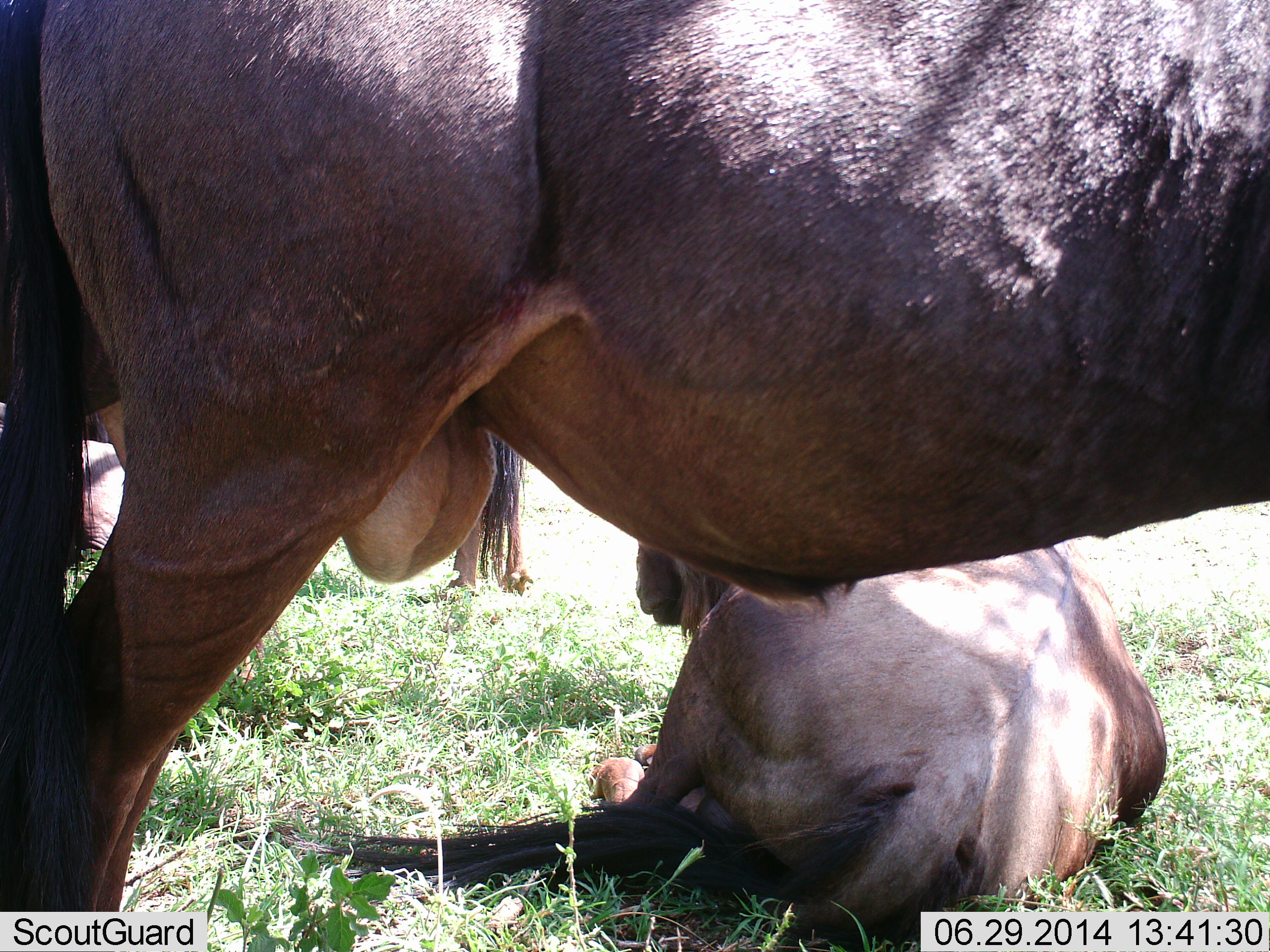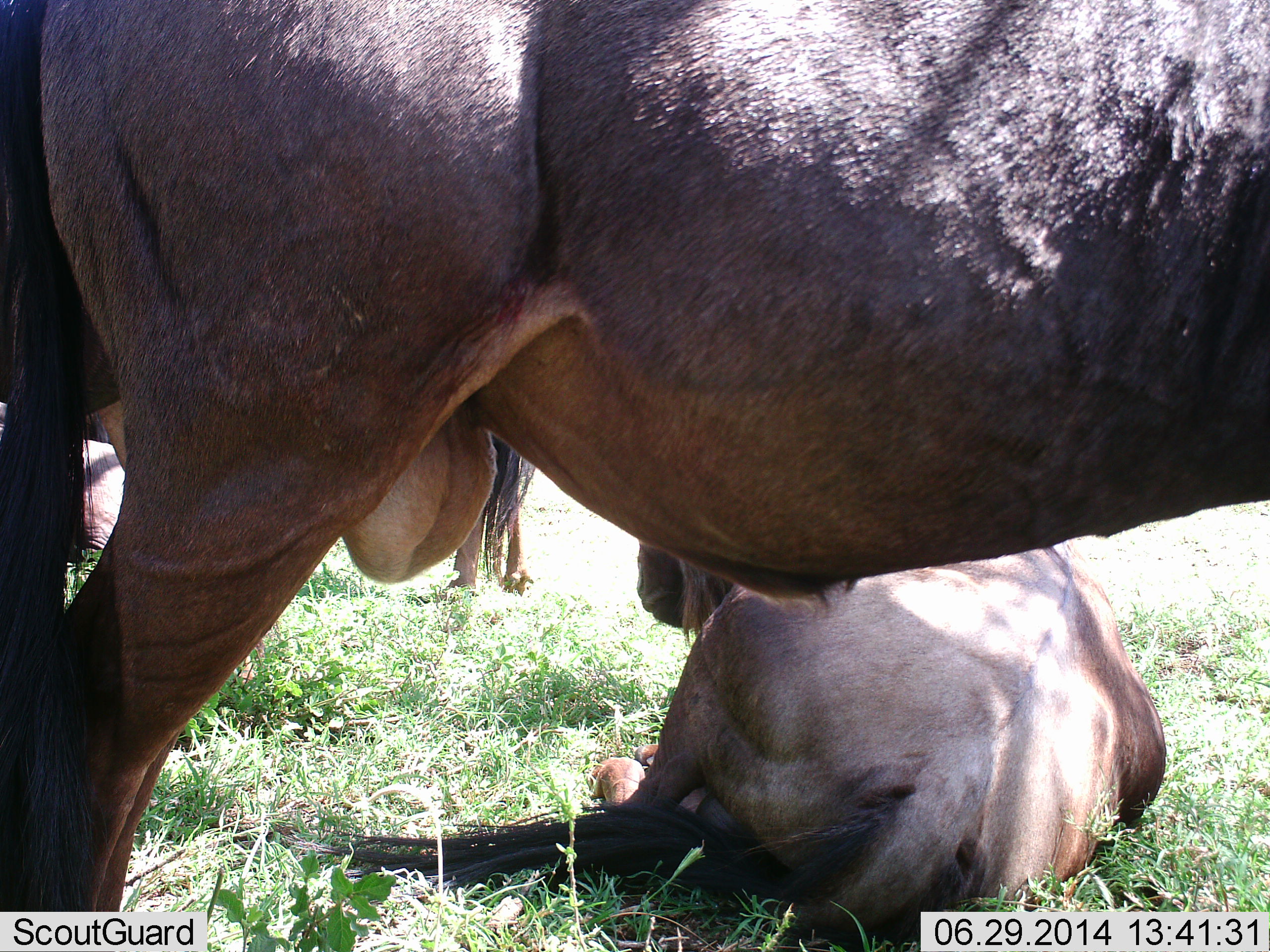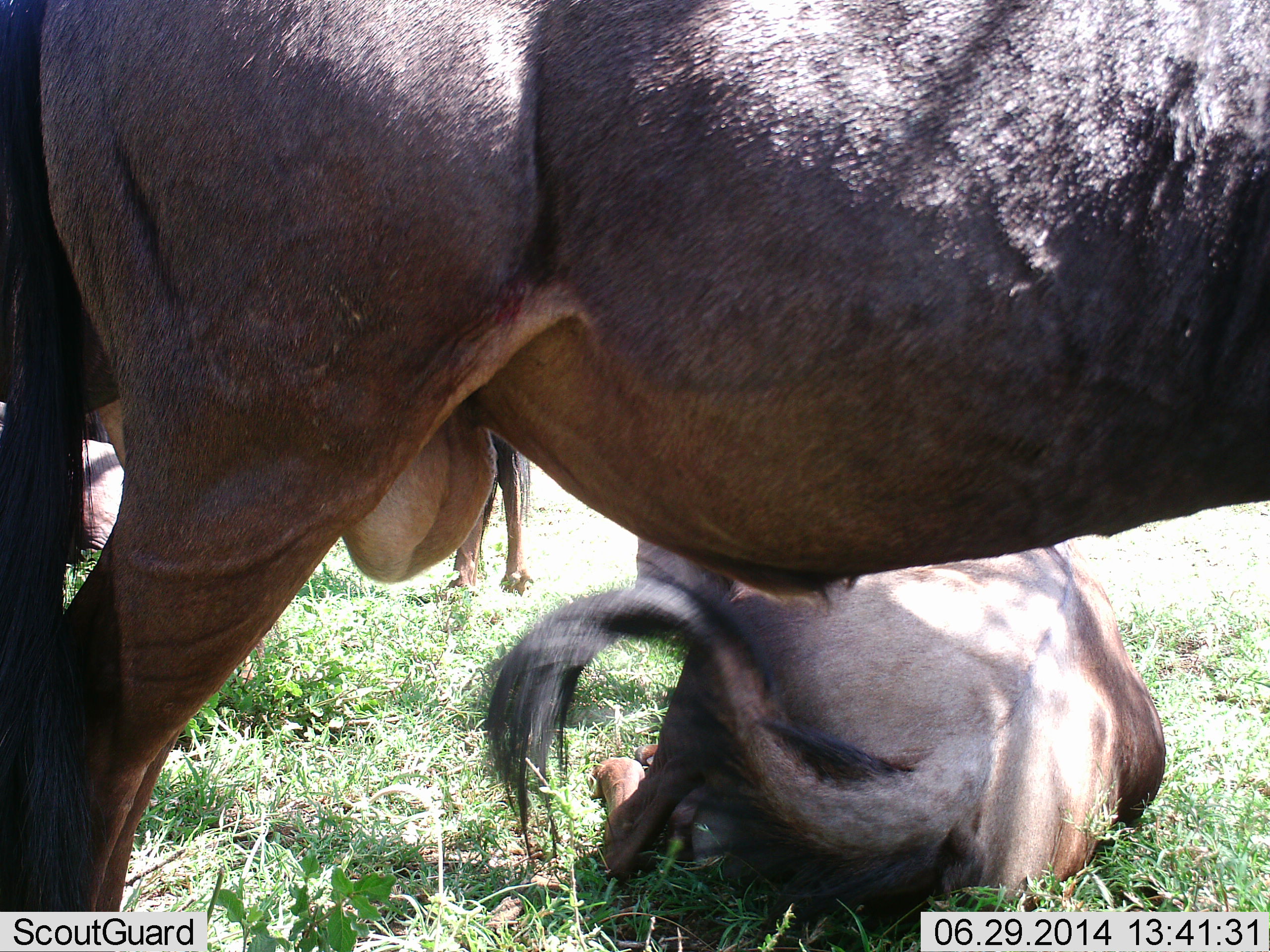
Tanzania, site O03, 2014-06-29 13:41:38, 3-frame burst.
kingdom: Animalia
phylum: Chordata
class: Mammalia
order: Artiodactyla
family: Bovidae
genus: Connochaetes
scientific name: Connochaetes taurinus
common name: blue wildebeest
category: wildebeest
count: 3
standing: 80%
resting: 100%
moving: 0%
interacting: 0%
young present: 20%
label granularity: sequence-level